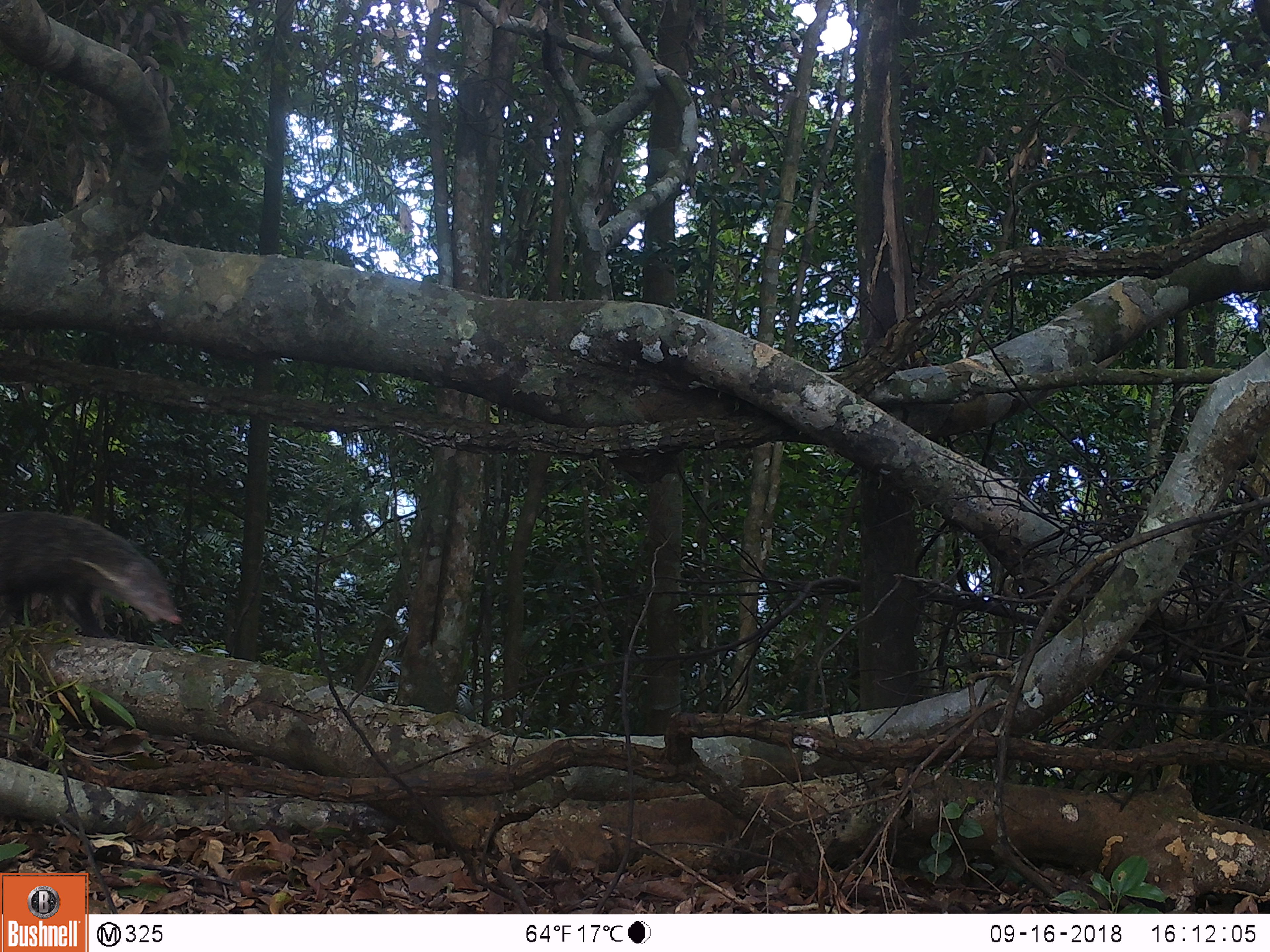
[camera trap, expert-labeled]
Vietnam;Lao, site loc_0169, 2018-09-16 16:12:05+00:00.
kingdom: Animalia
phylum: Chordata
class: Mammalia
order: Carnivora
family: Herpestidae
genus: Urva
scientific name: Urva urva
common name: crab-eating mongoose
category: crab eating mongoose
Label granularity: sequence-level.